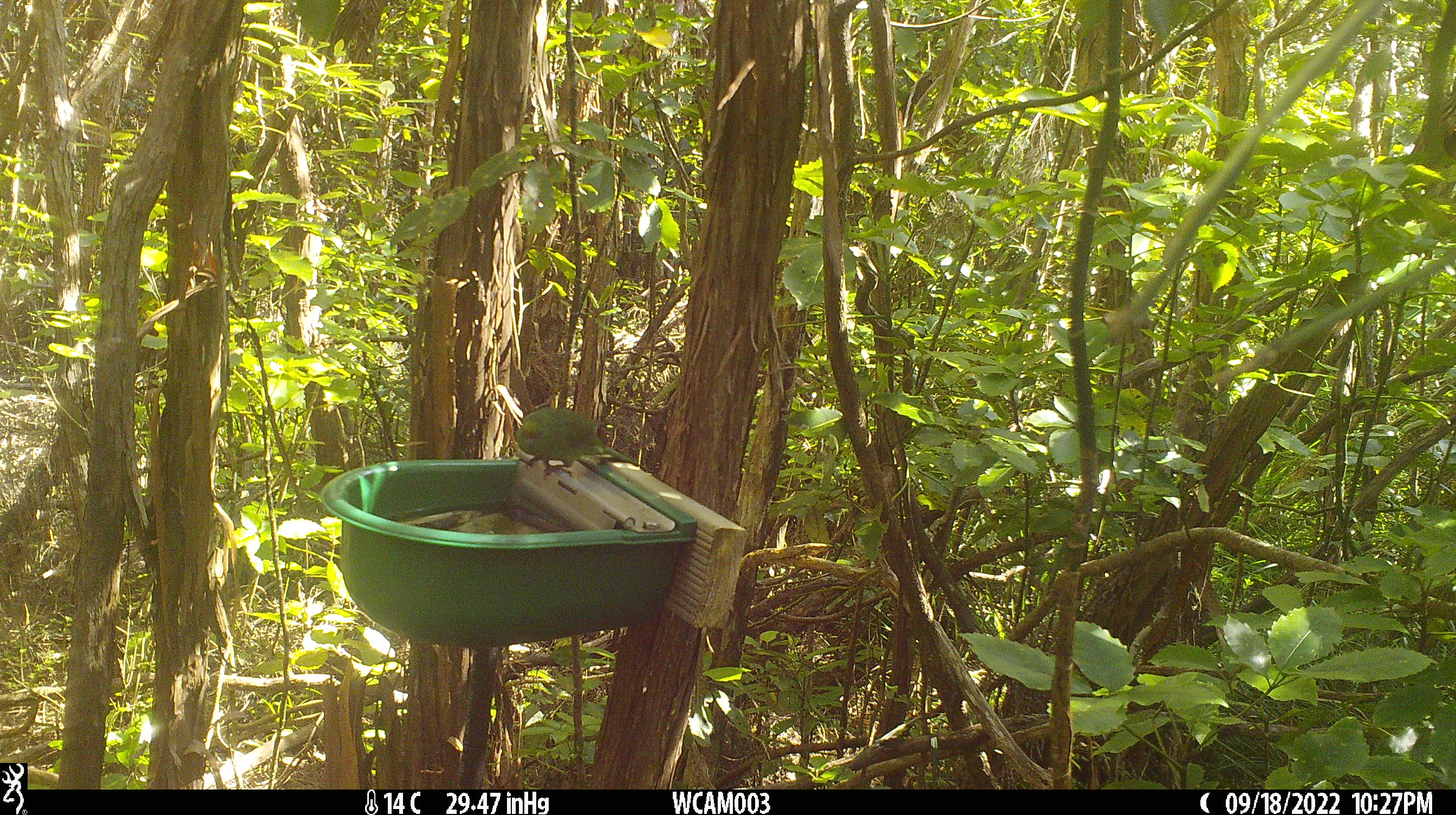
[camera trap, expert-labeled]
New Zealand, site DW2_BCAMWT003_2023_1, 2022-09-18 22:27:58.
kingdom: Animalia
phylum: Chordata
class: Aves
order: Psittaciformes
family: Psittaculidae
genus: Cyanoramphus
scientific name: Cyanoramphus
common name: parakeet